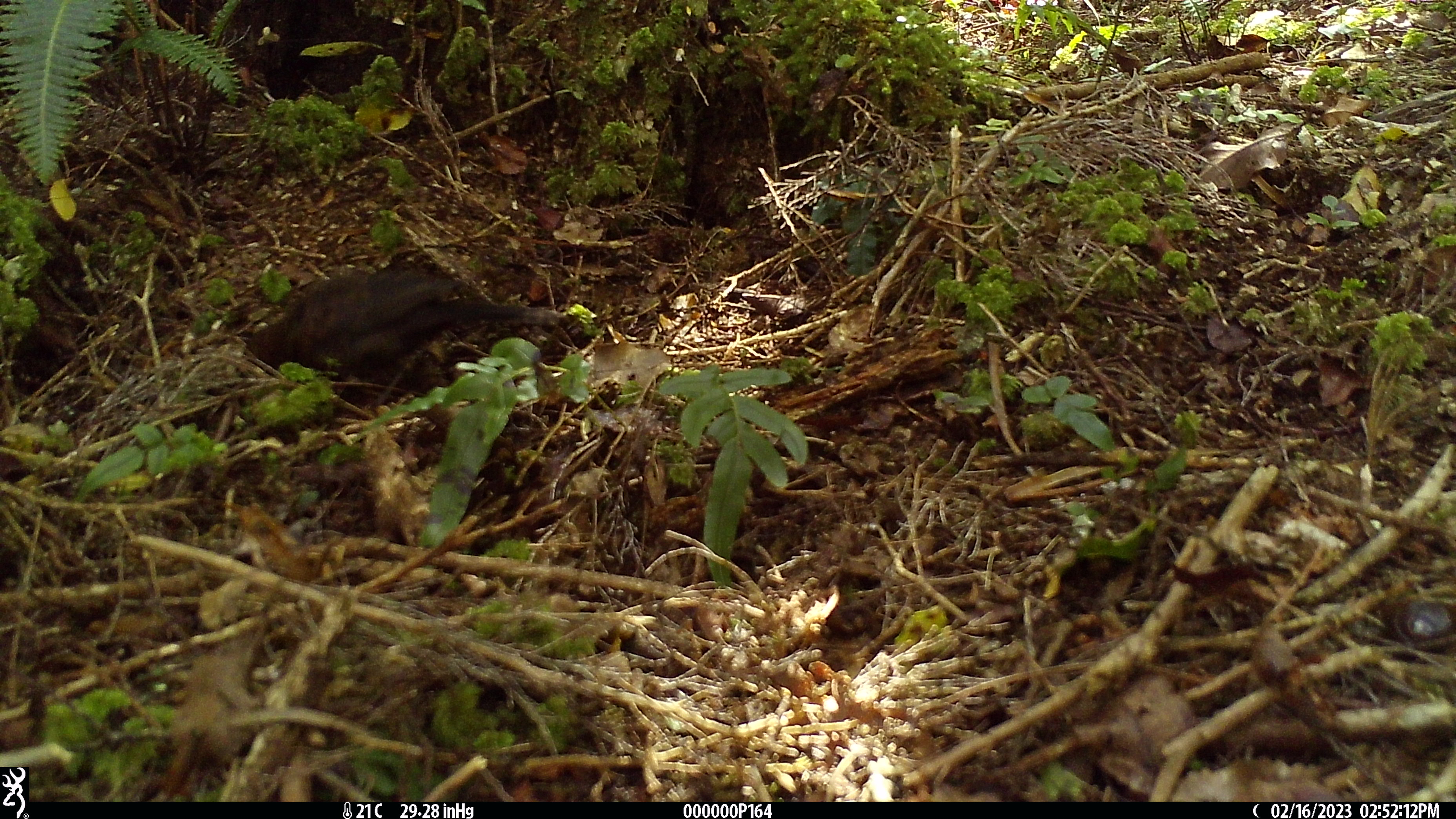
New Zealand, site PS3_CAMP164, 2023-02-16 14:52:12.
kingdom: Animalia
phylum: Chordata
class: Aves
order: Passeriformes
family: Turdidae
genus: Turdus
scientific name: Turdus merula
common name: eurasian blackbird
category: blackbird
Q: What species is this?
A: Blackbird (eurasian blackbird) (Turdus merula).